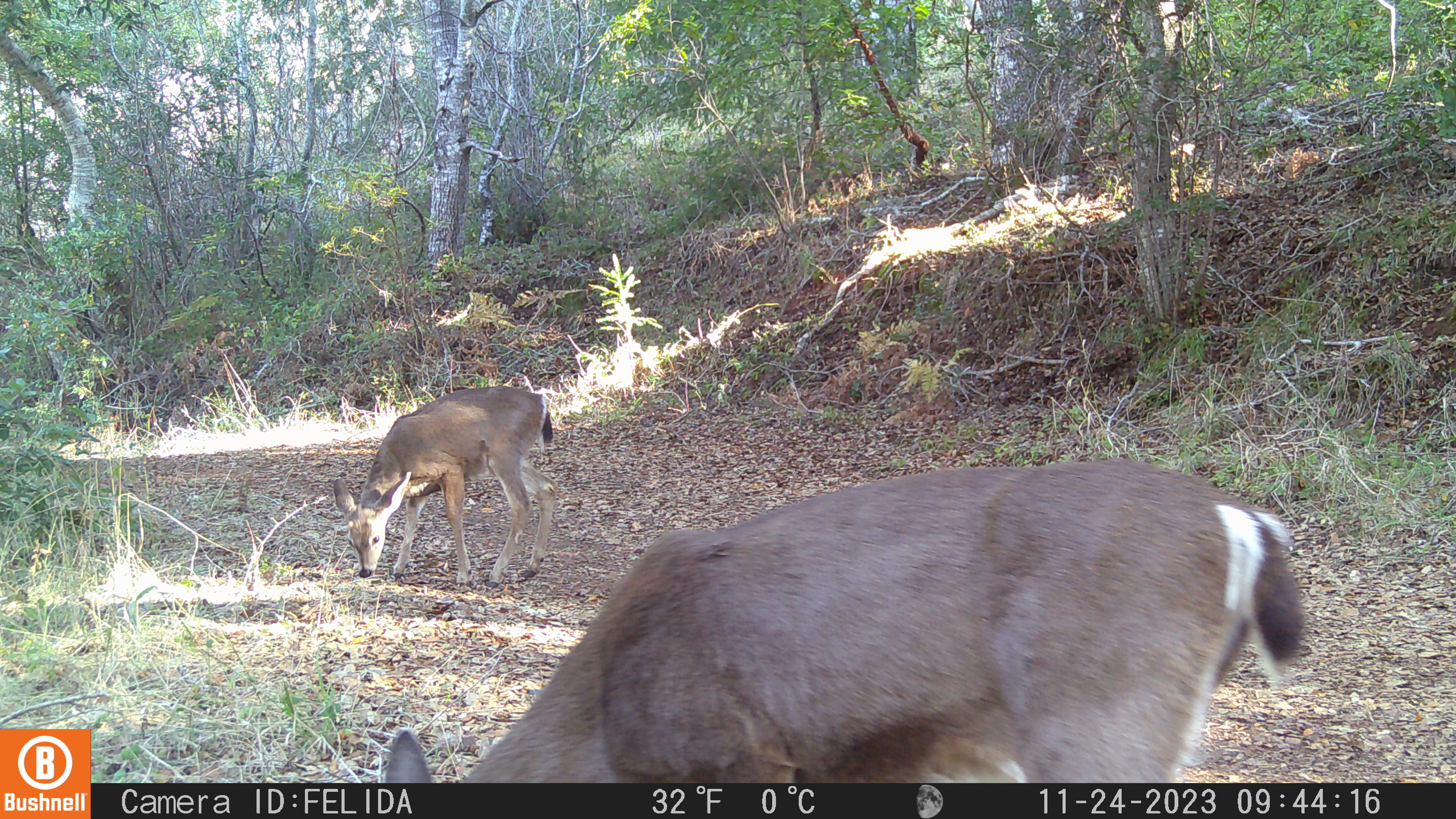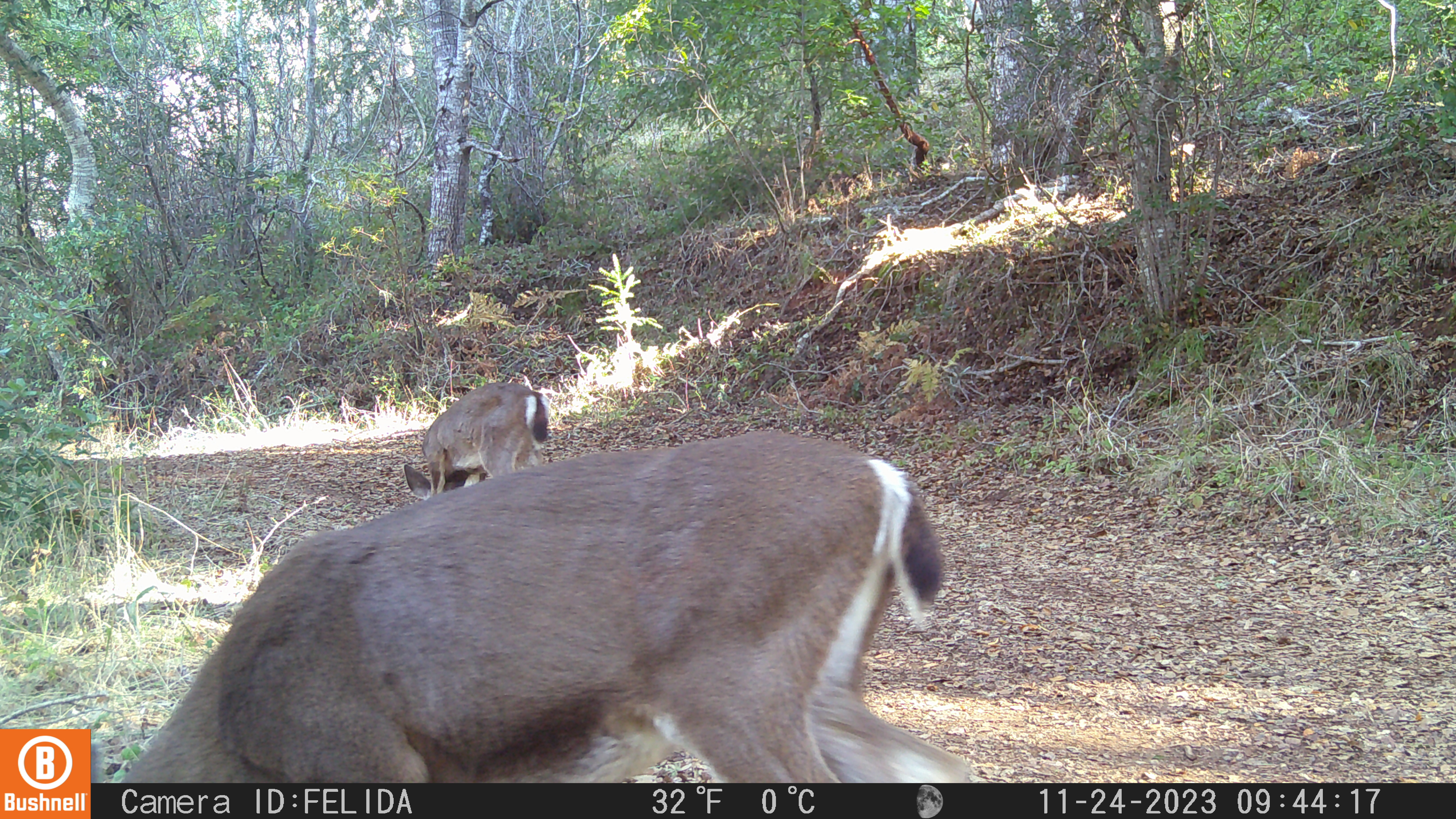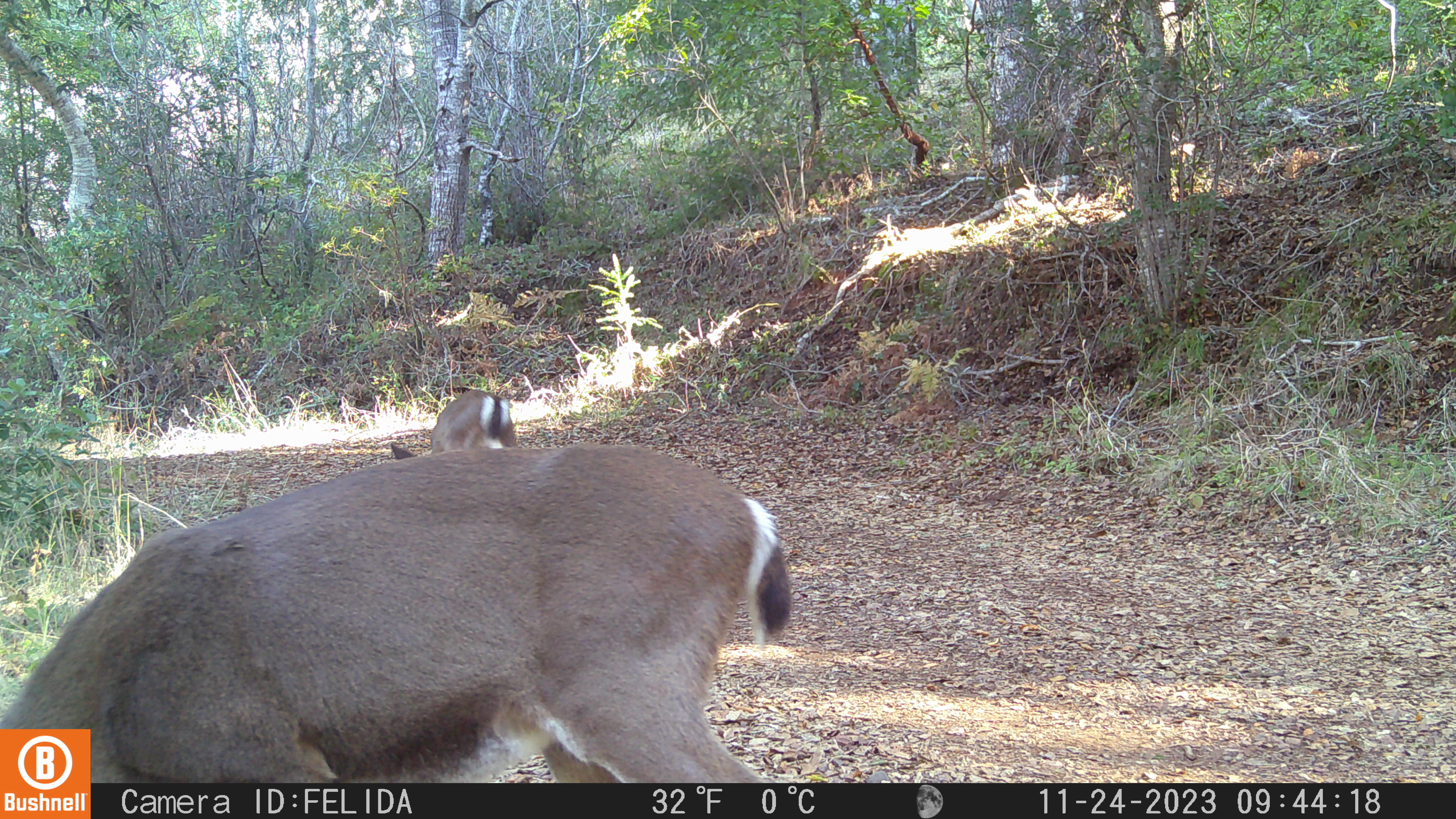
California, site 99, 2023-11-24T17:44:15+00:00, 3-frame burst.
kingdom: Animalia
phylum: Chordata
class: Mammalia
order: Artiodactyla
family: Cervidae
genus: Odocoileus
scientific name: Odocoileus hemionus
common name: mule deer